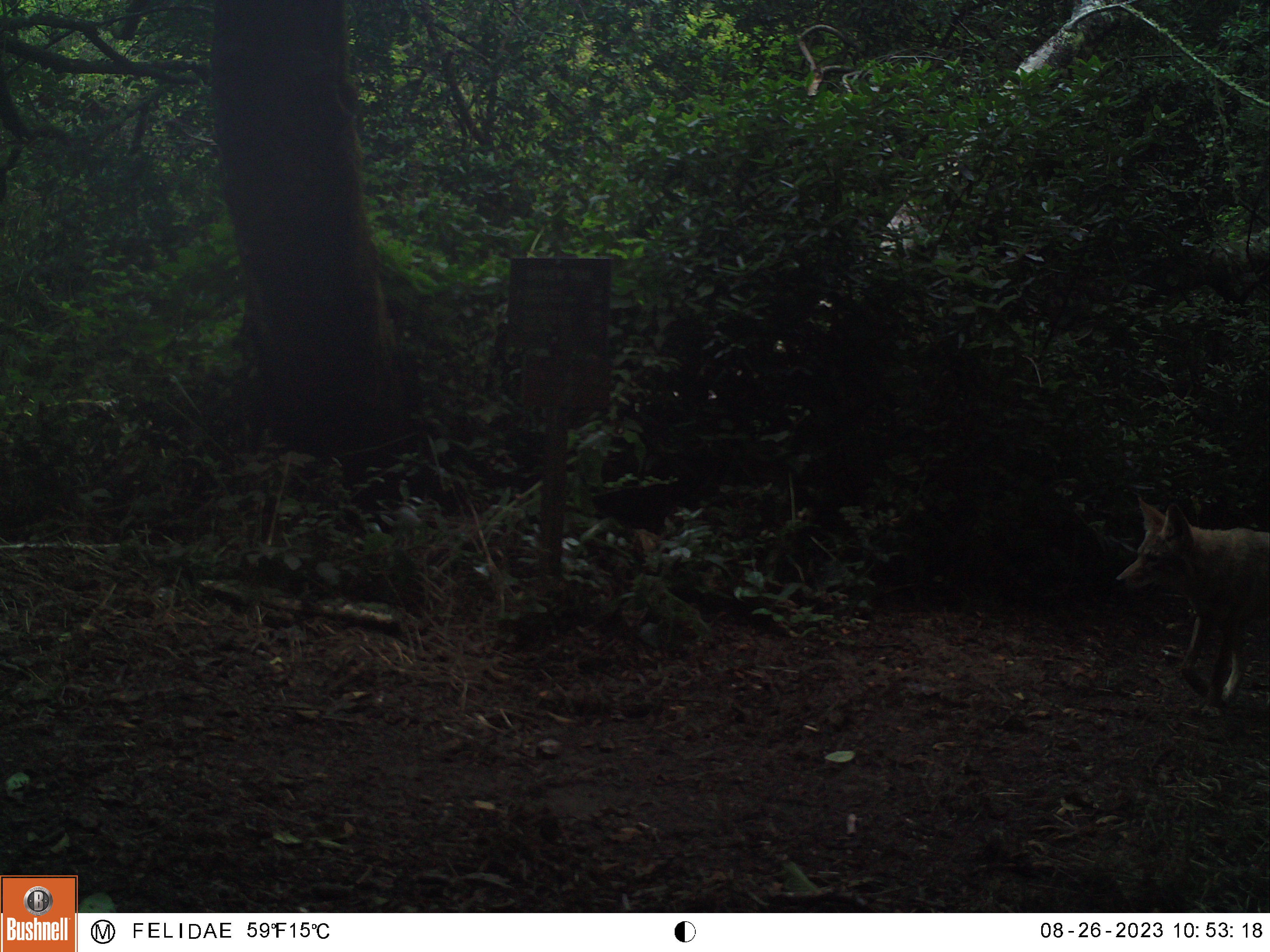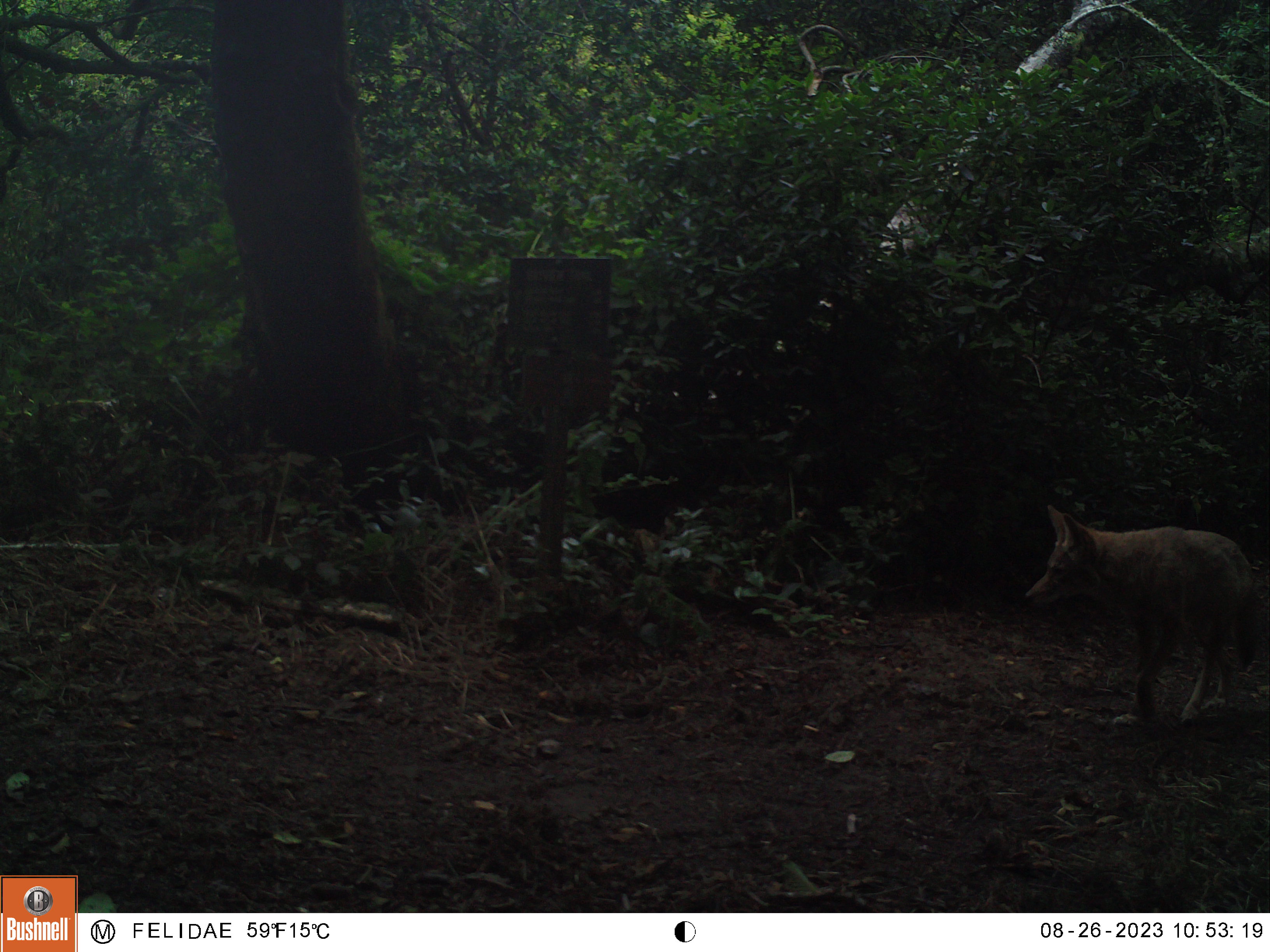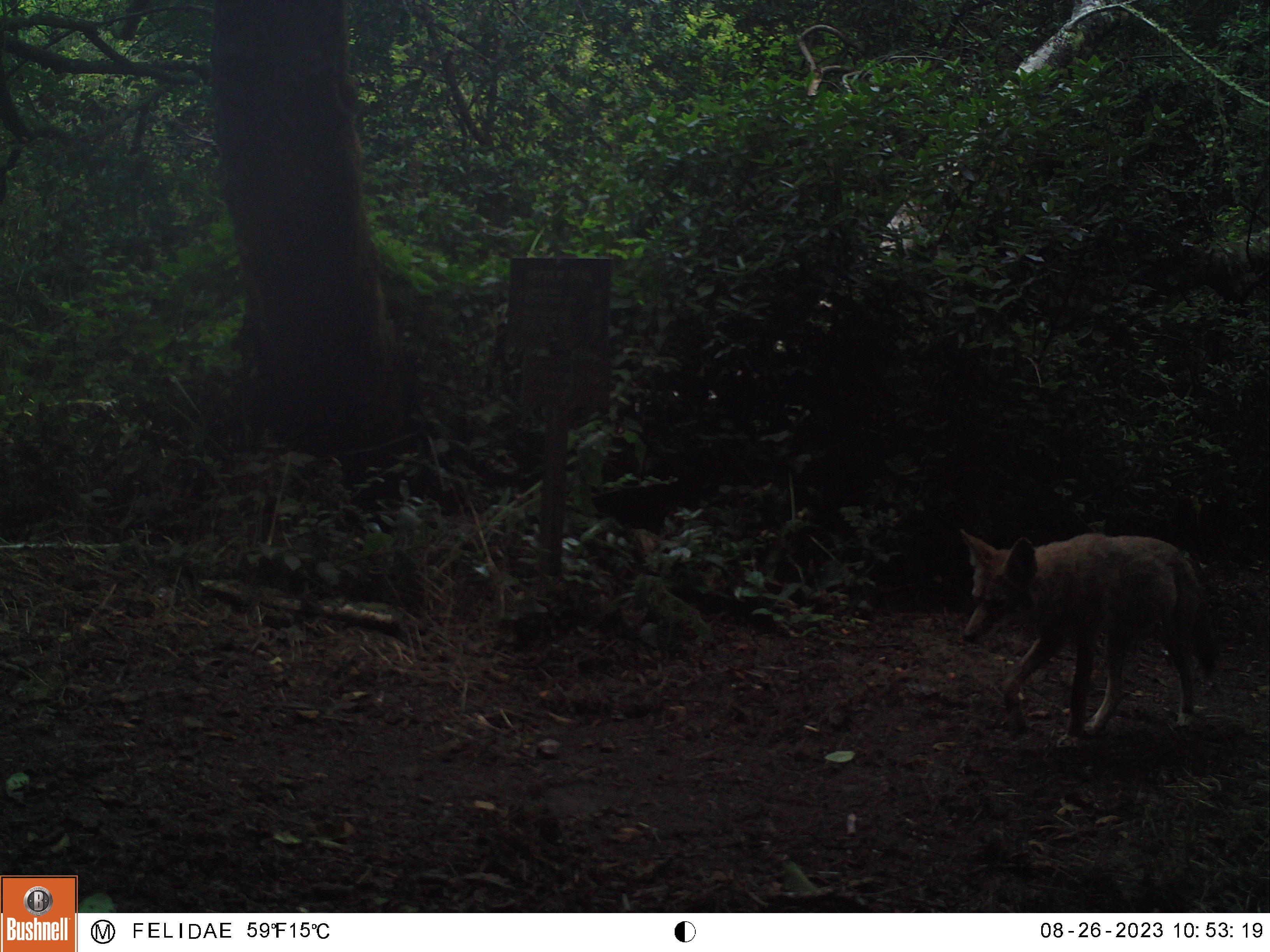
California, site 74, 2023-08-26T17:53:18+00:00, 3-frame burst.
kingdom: Animalia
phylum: Chordata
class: Mammalia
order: Carnivora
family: Canidae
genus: Canis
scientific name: Canis latrans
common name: coyote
Coyote (Canis latrans).